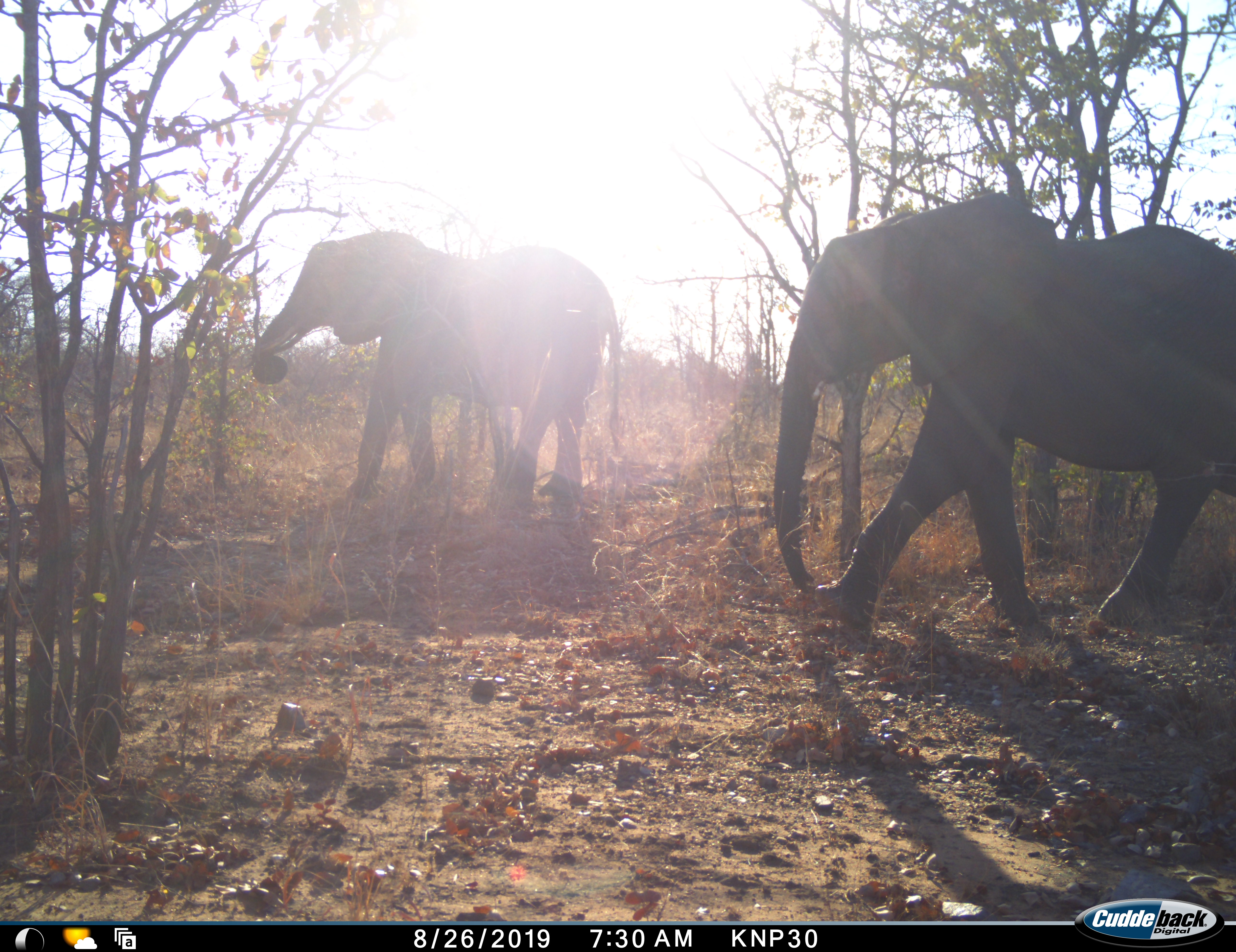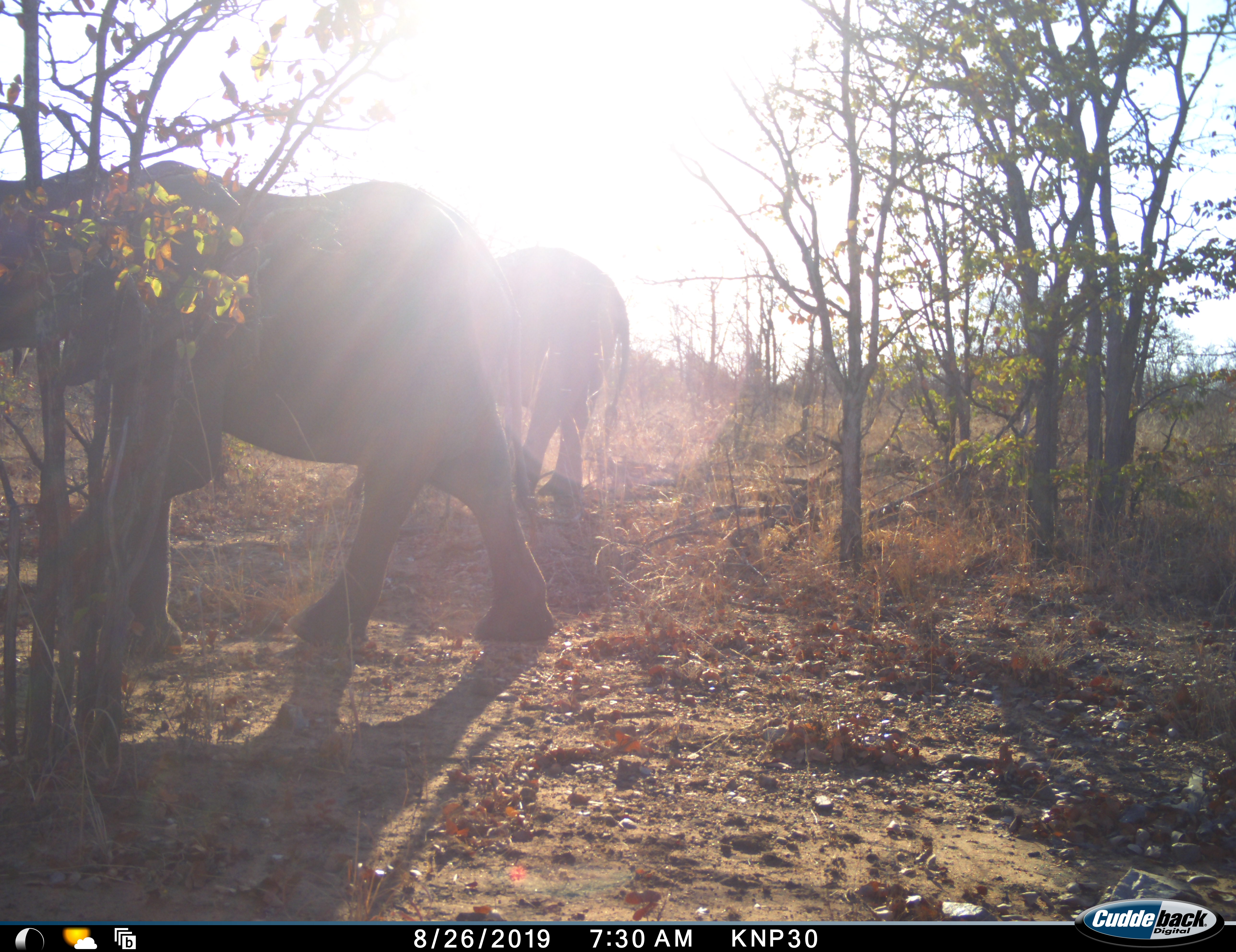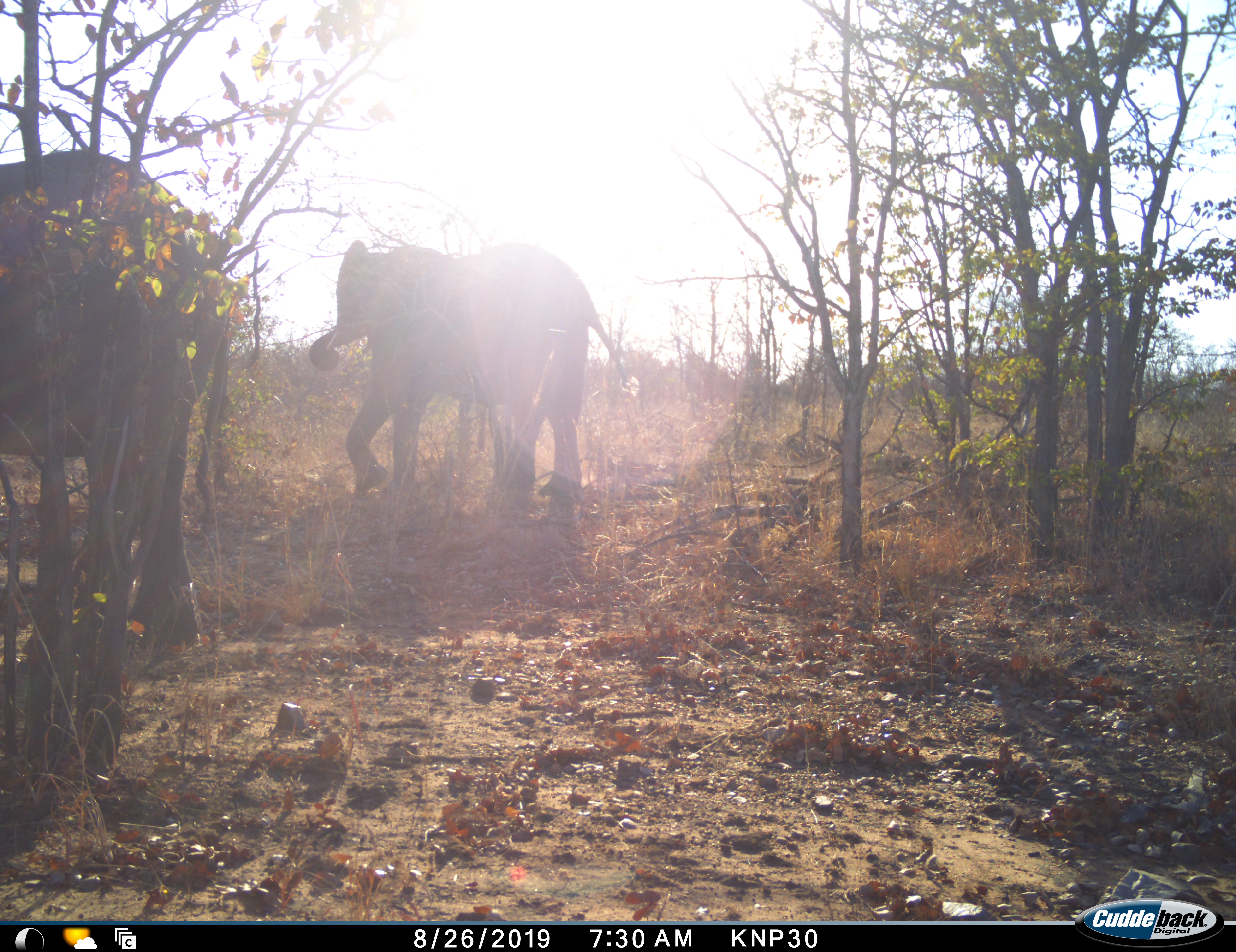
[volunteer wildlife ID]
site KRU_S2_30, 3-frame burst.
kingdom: Animalia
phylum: Chordata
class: Mammalia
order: Proboscidea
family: Elephantidae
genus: Loxodonta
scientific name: Loxodonta africana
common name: african bush elephant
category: elephant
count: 2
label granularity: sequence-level